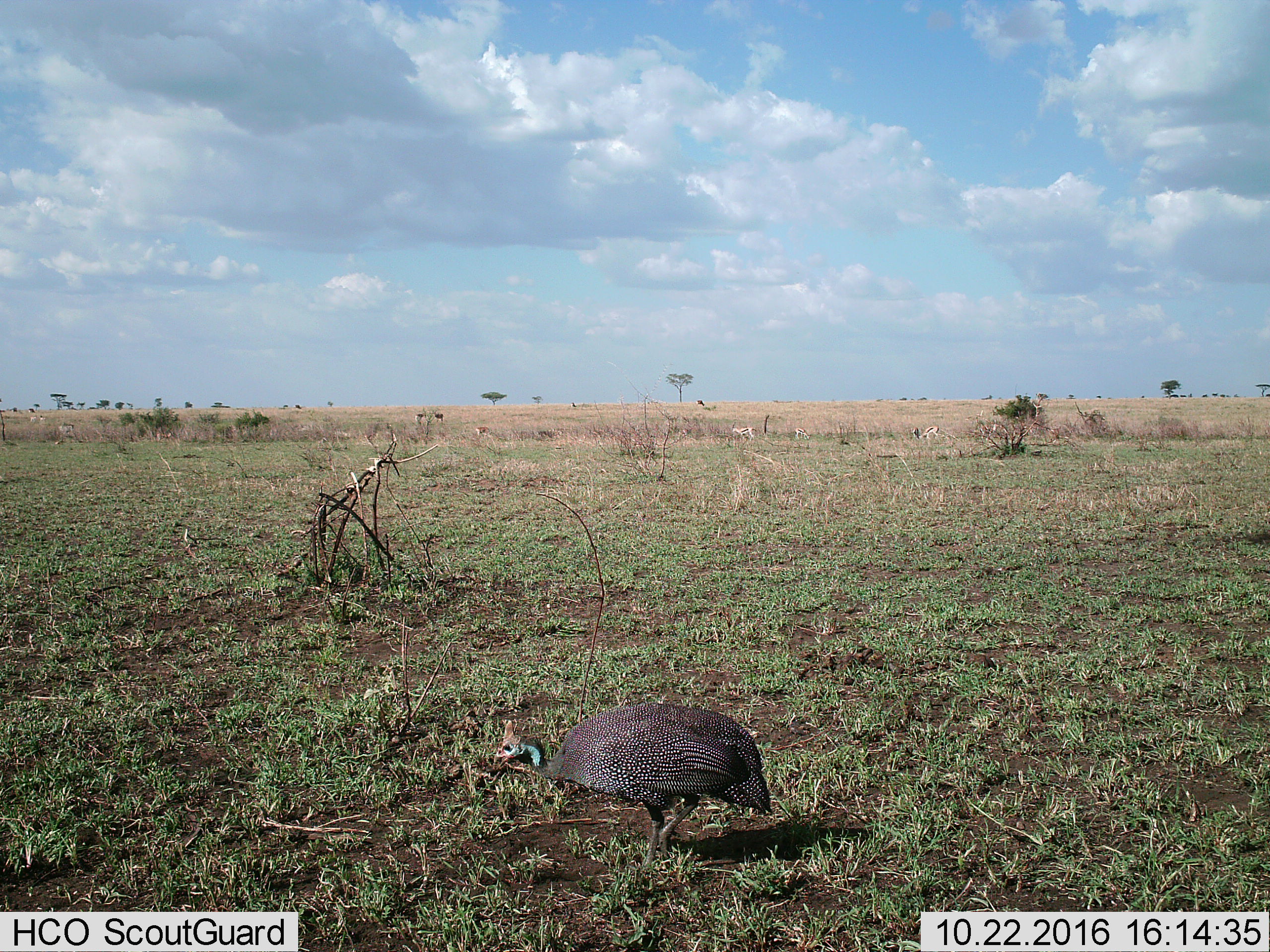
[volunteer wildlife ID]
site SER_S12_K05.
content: unidentified animal